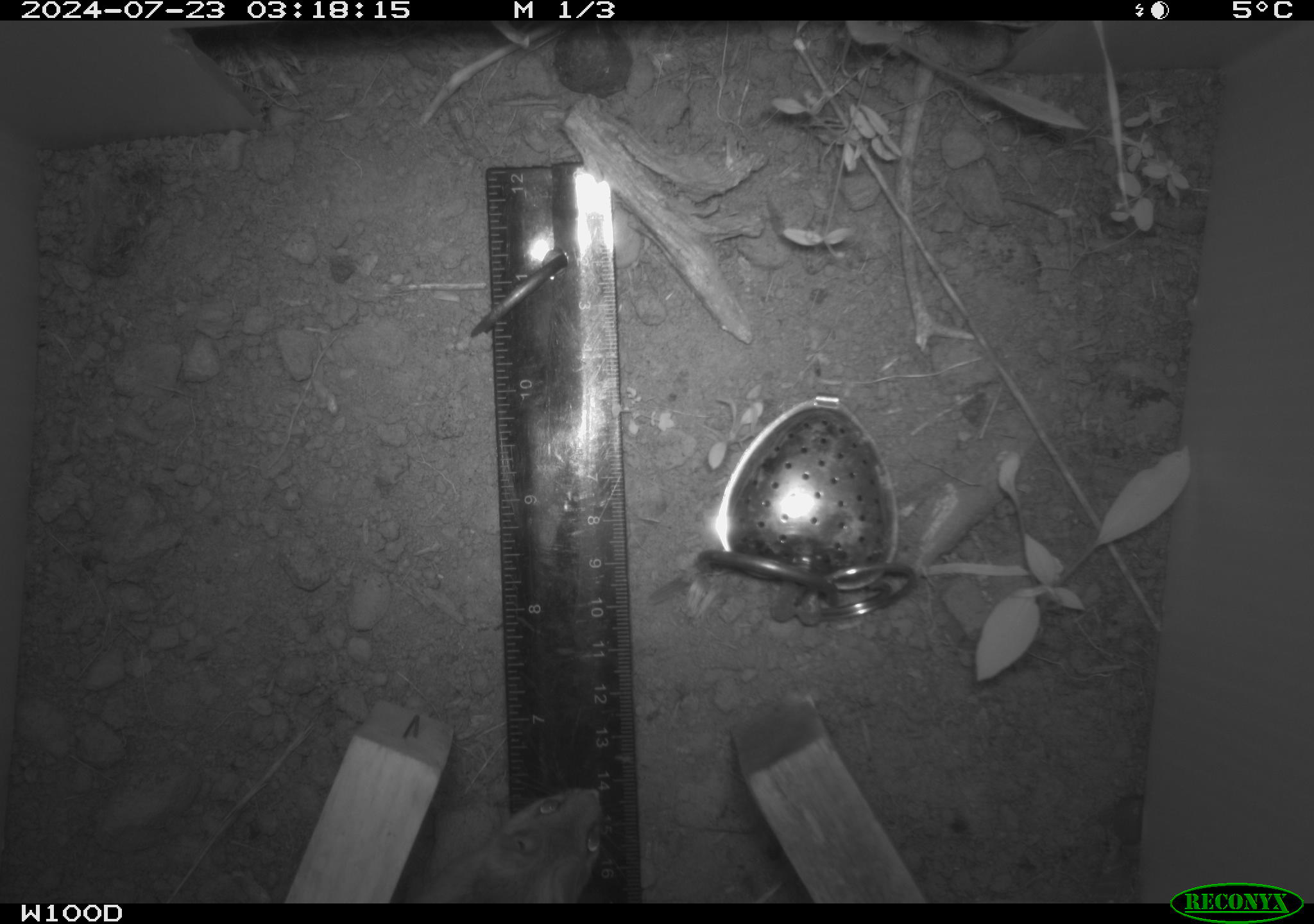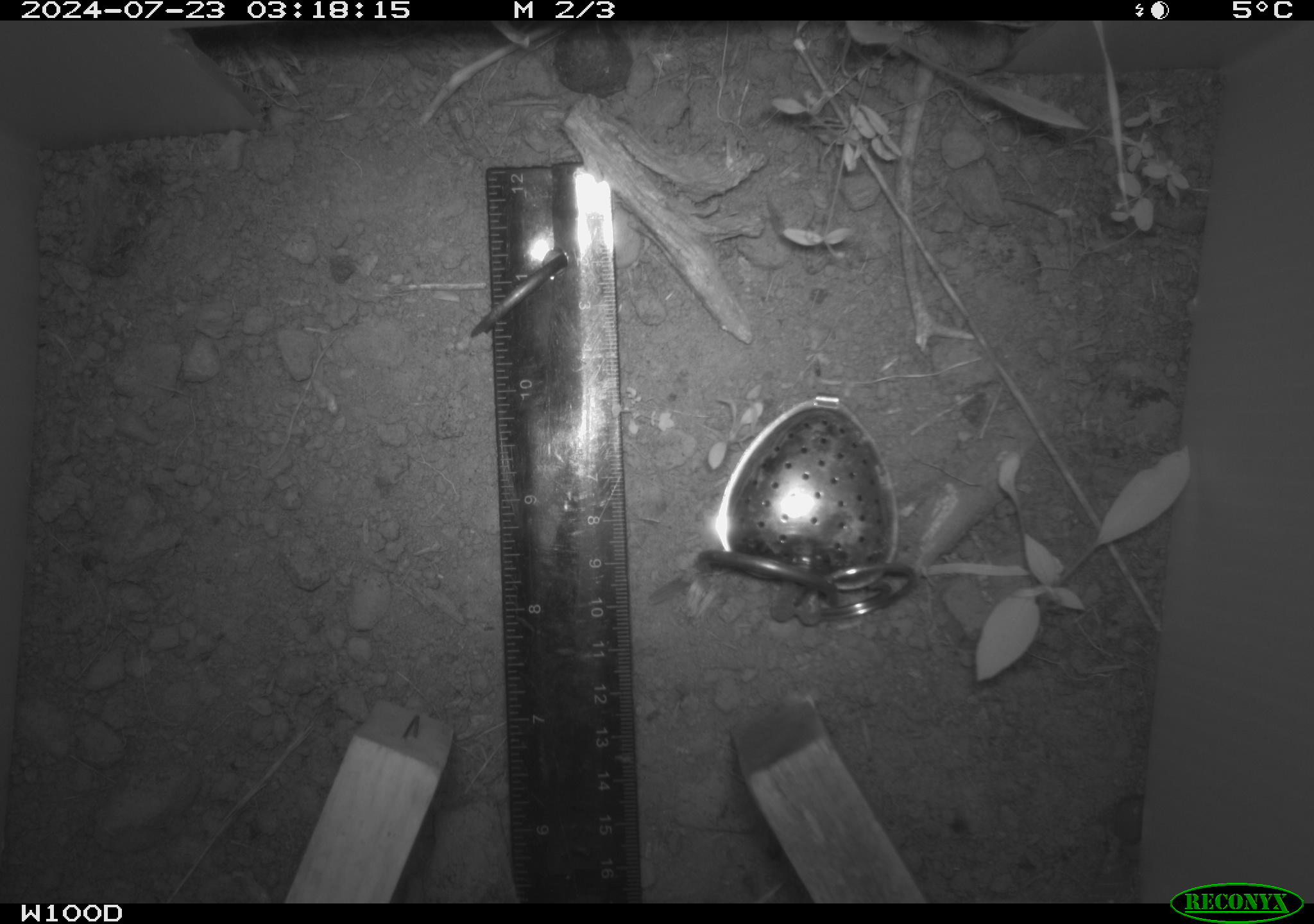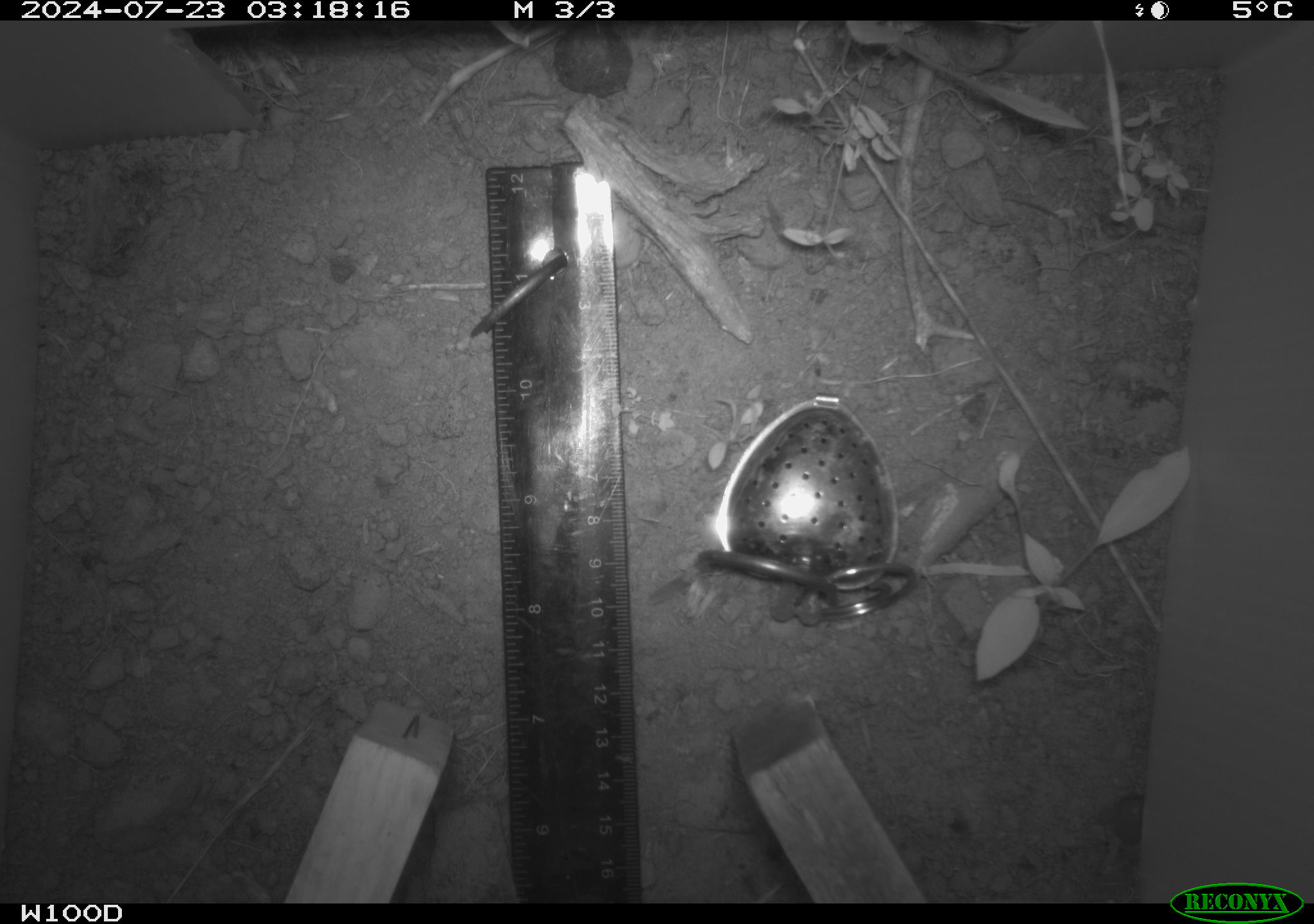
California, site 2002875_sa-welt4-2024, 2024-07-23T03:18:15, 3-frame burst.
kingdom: Animalia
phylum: Chordata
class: Mammalia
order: Rodentia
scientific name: Rodentia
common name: mouse species